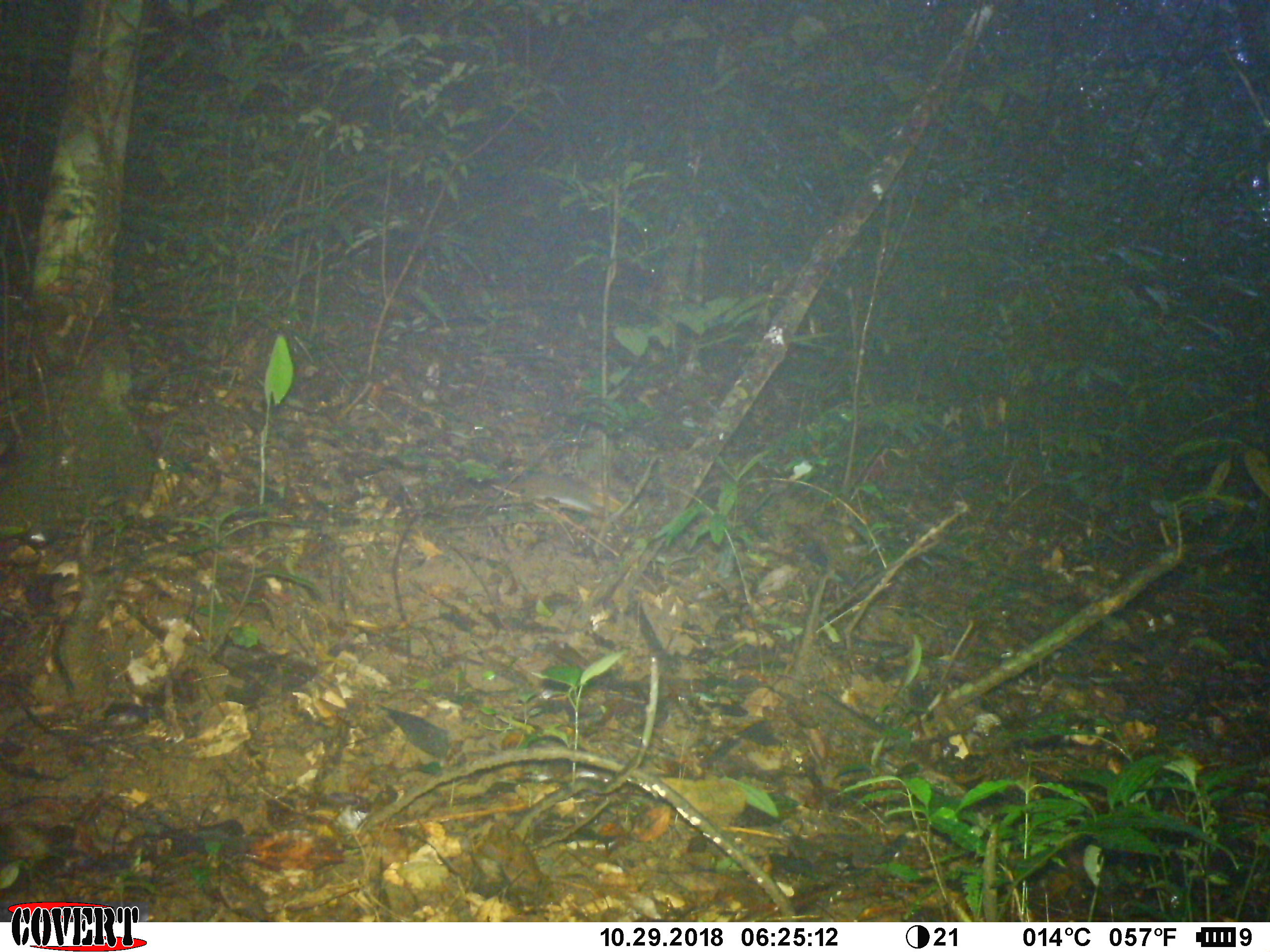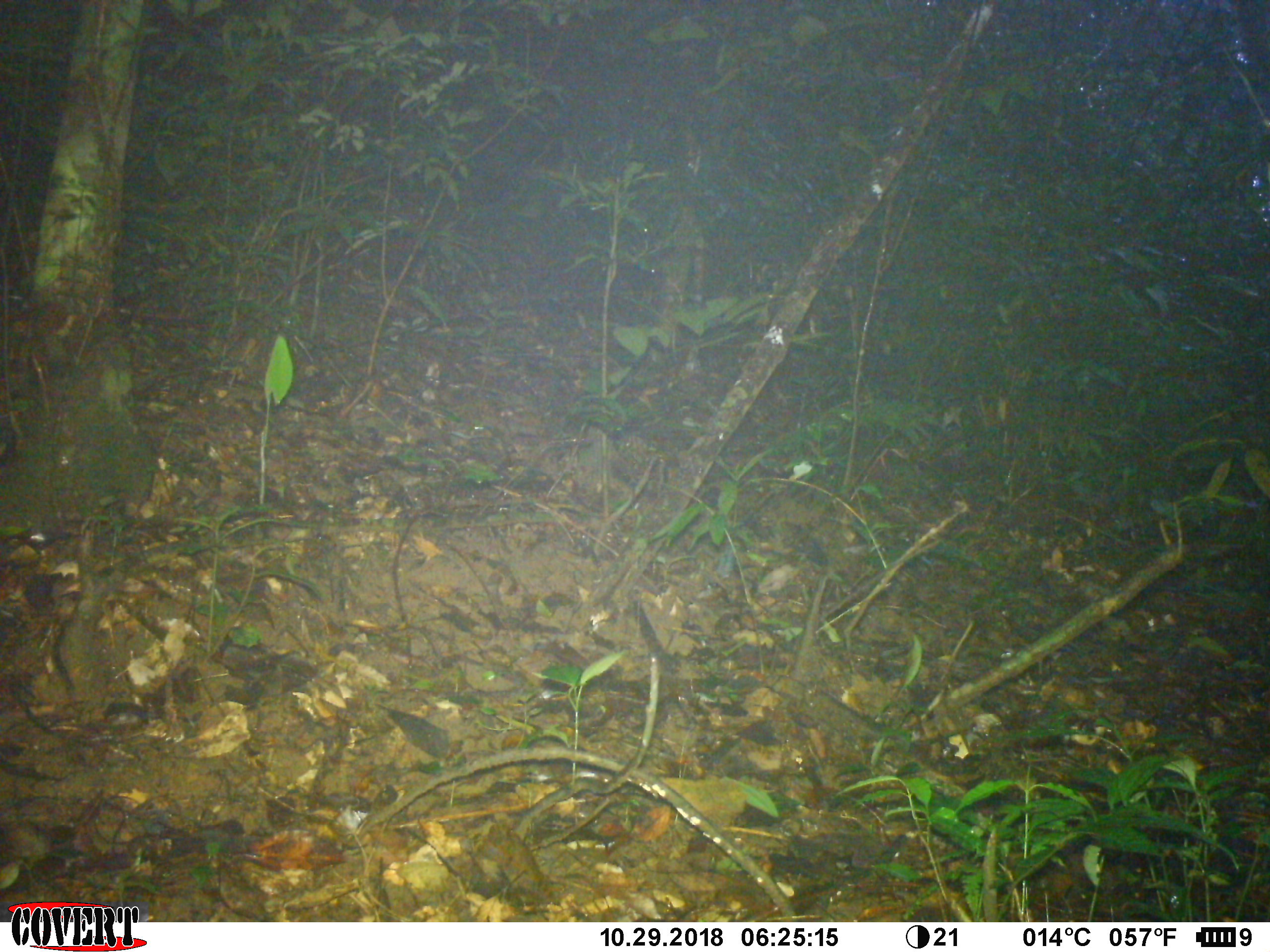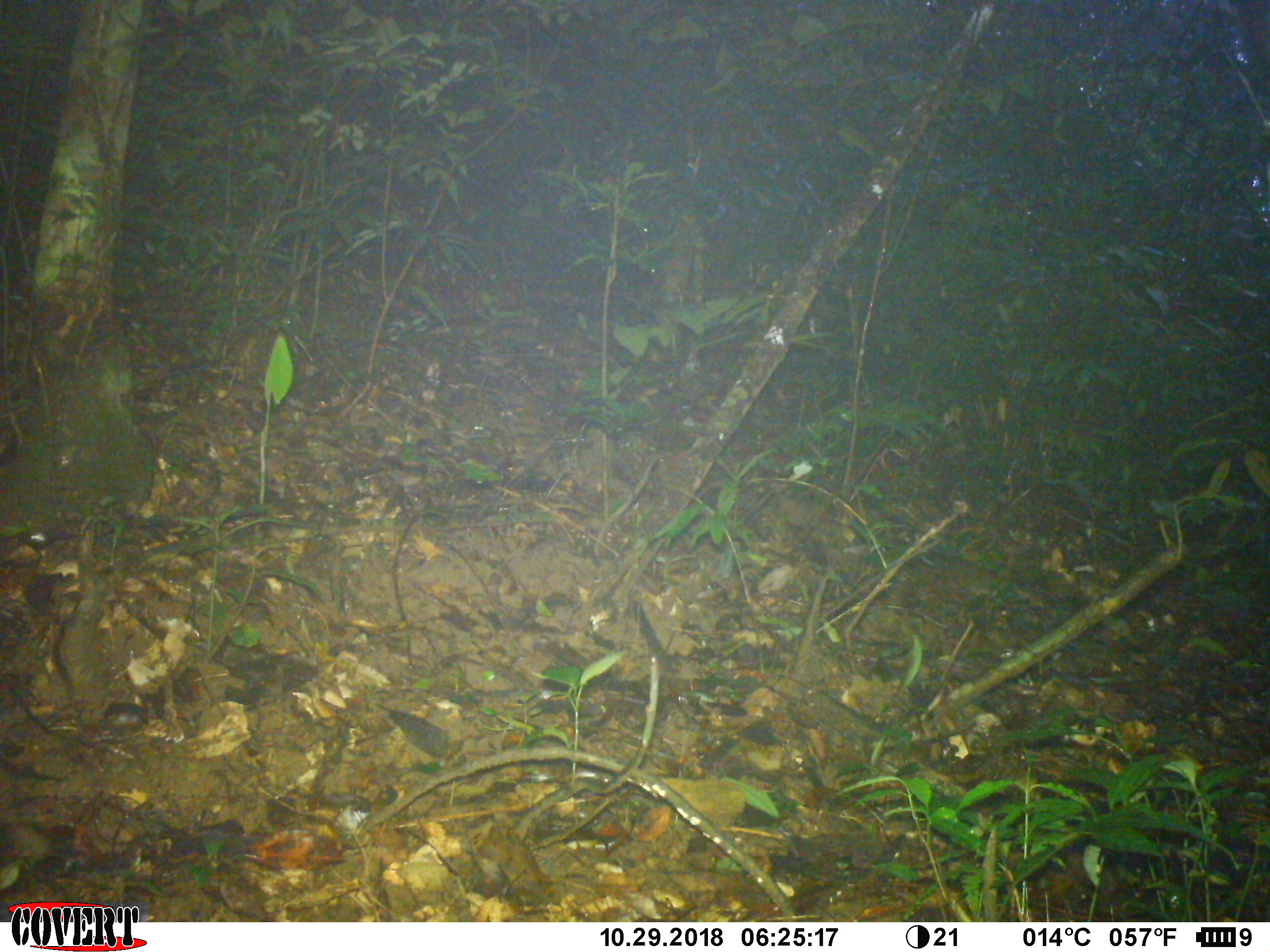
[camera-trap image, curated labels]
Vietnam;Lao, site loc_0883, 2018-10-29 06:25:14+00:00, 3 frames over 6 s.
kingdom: Animalia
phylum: Chordata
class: Mammalia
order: Rodentia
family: Sciuridae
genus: Dremomys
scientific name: Dremomys rufigenis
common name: red-cheeked squirrel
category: red cheeked squirrel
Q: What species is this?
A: Red cheeked squirrel (red-cheeked squirrel) (Dremomys rufigenis).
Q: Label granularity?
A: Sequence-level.